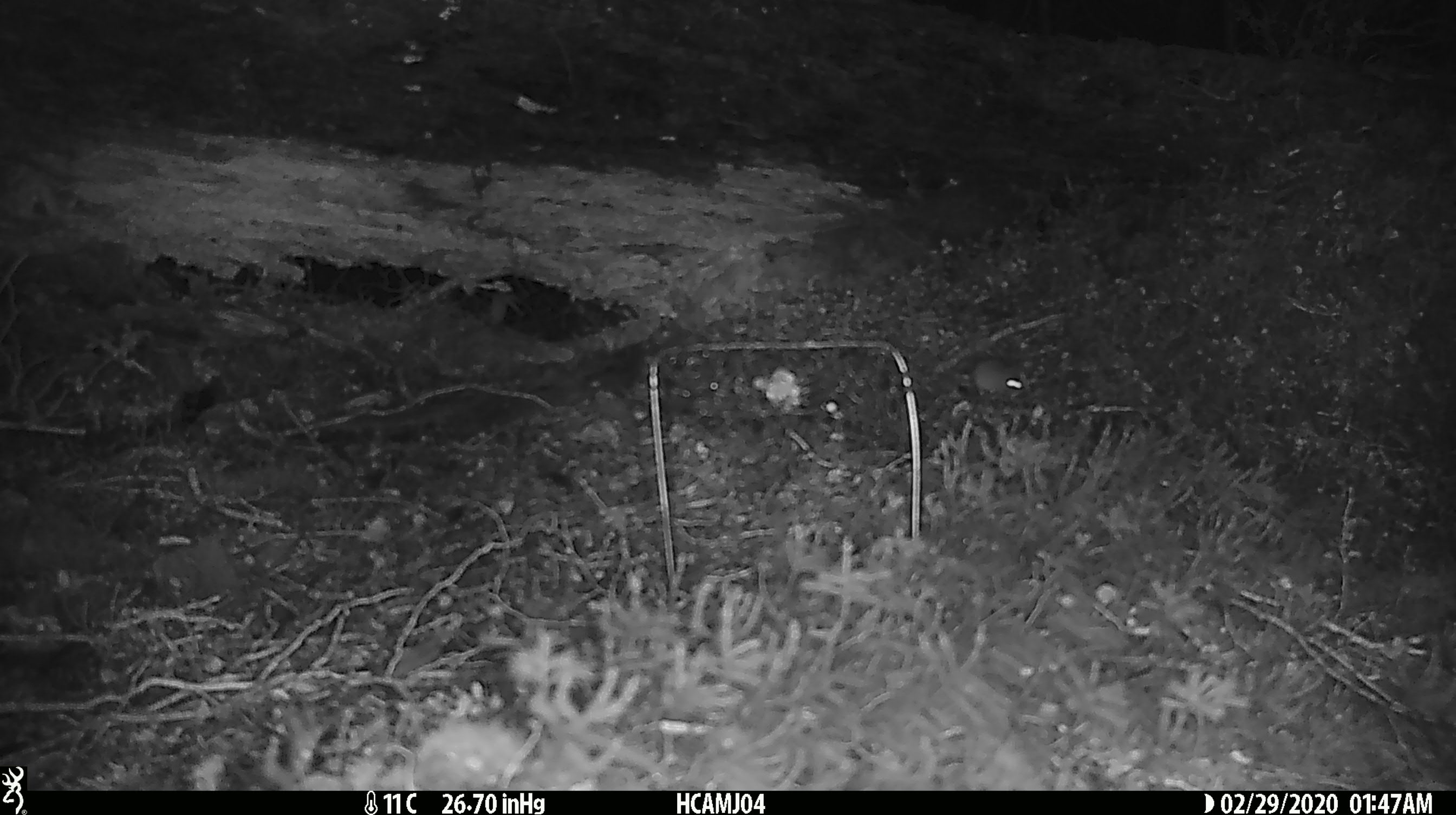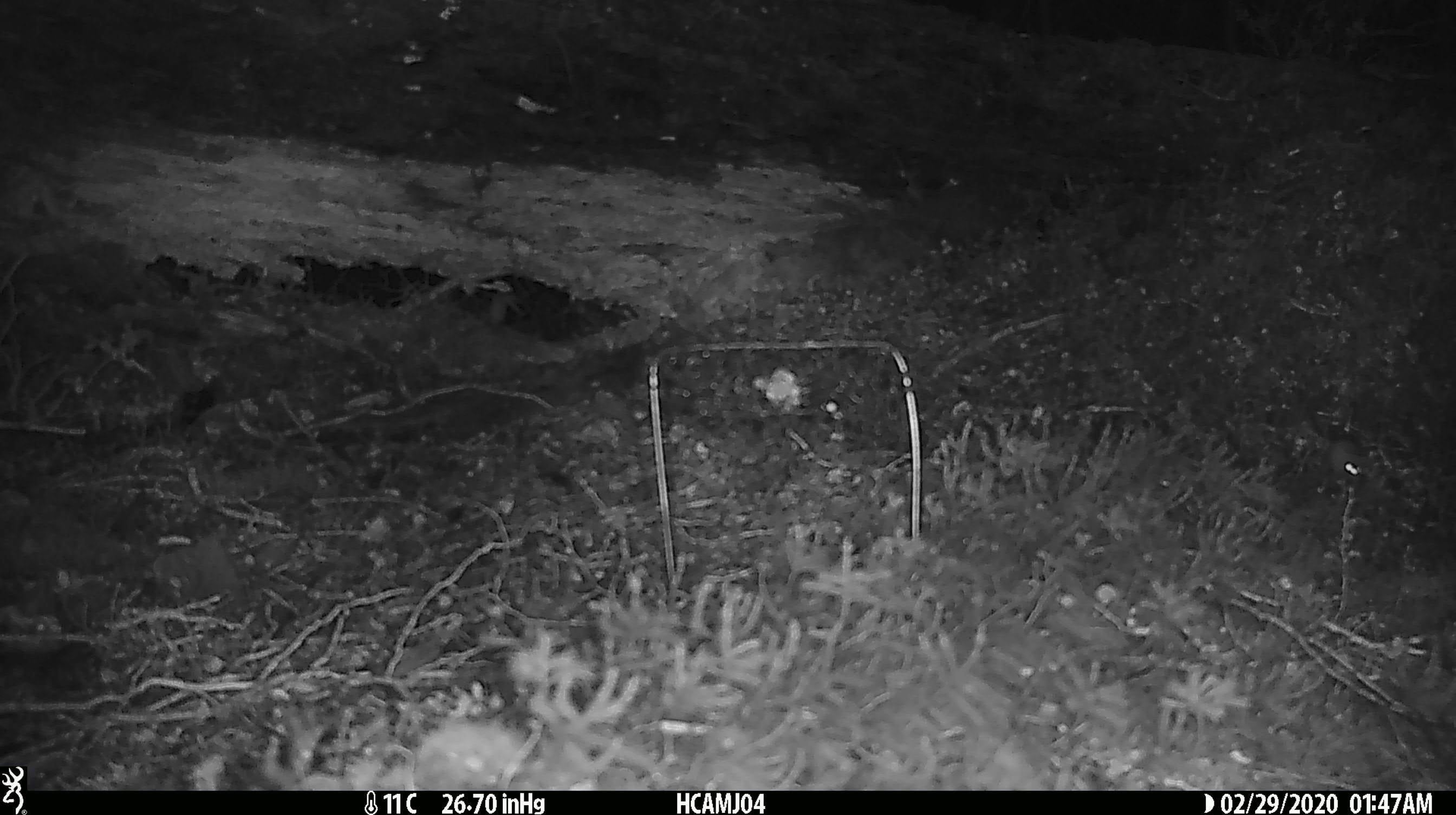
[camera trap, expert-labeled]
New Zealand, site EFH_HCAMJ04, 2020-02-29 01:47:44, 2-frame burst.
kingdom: Animalia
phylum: Chordata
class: Mammalia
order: Rodentia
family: Muridae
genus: Mus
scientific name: Mus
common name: mouse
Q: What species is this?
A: Mouse (Mus).